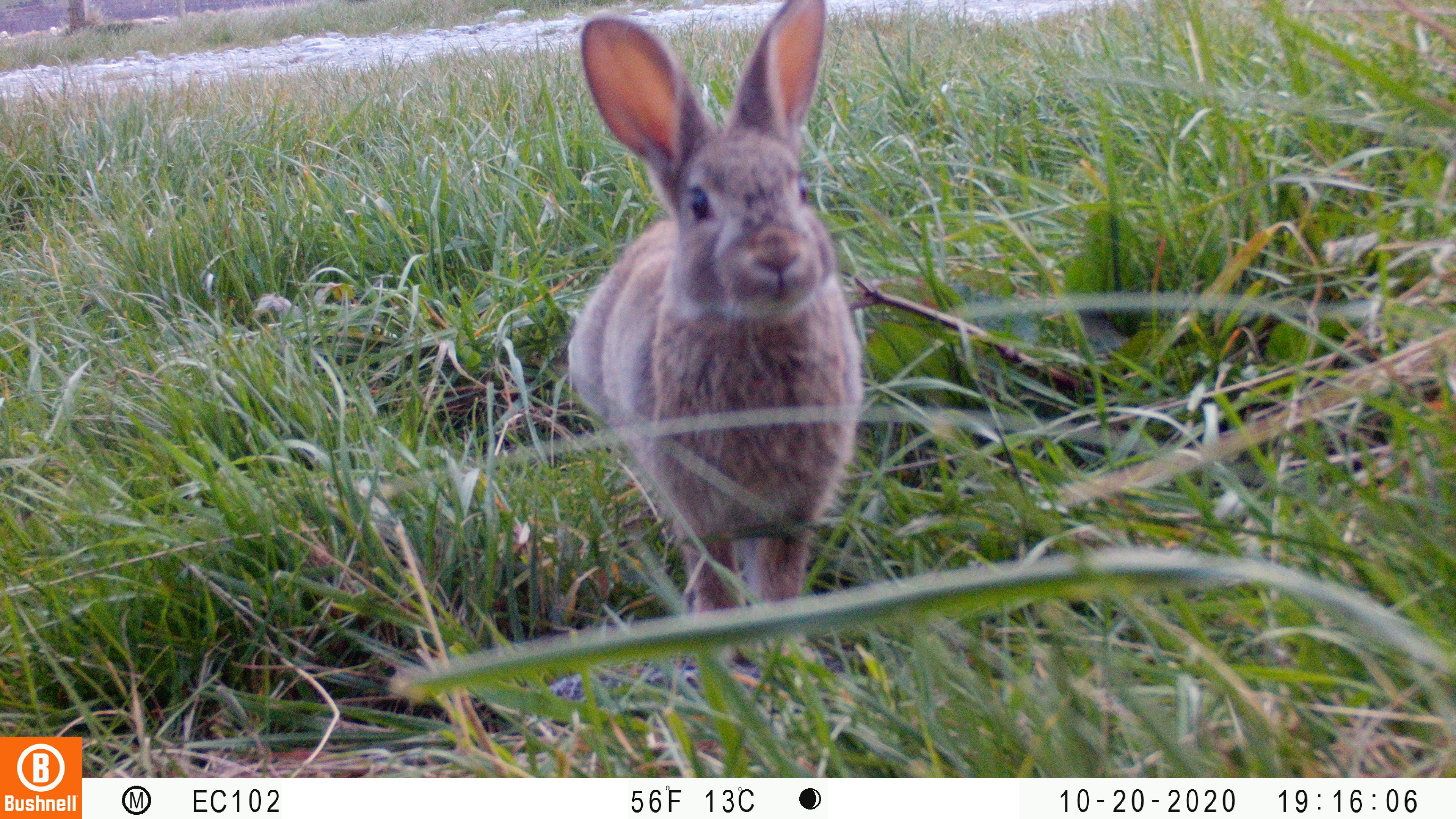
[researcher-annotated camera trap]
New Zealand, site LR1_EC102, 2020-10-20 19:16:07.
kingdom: Animalia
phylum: Chordata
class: Mammalia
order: Lagomorpha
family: Leporidae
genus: Oryctolagus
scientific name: Oryctolagus cuniculus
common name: european rabbit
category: rabbit